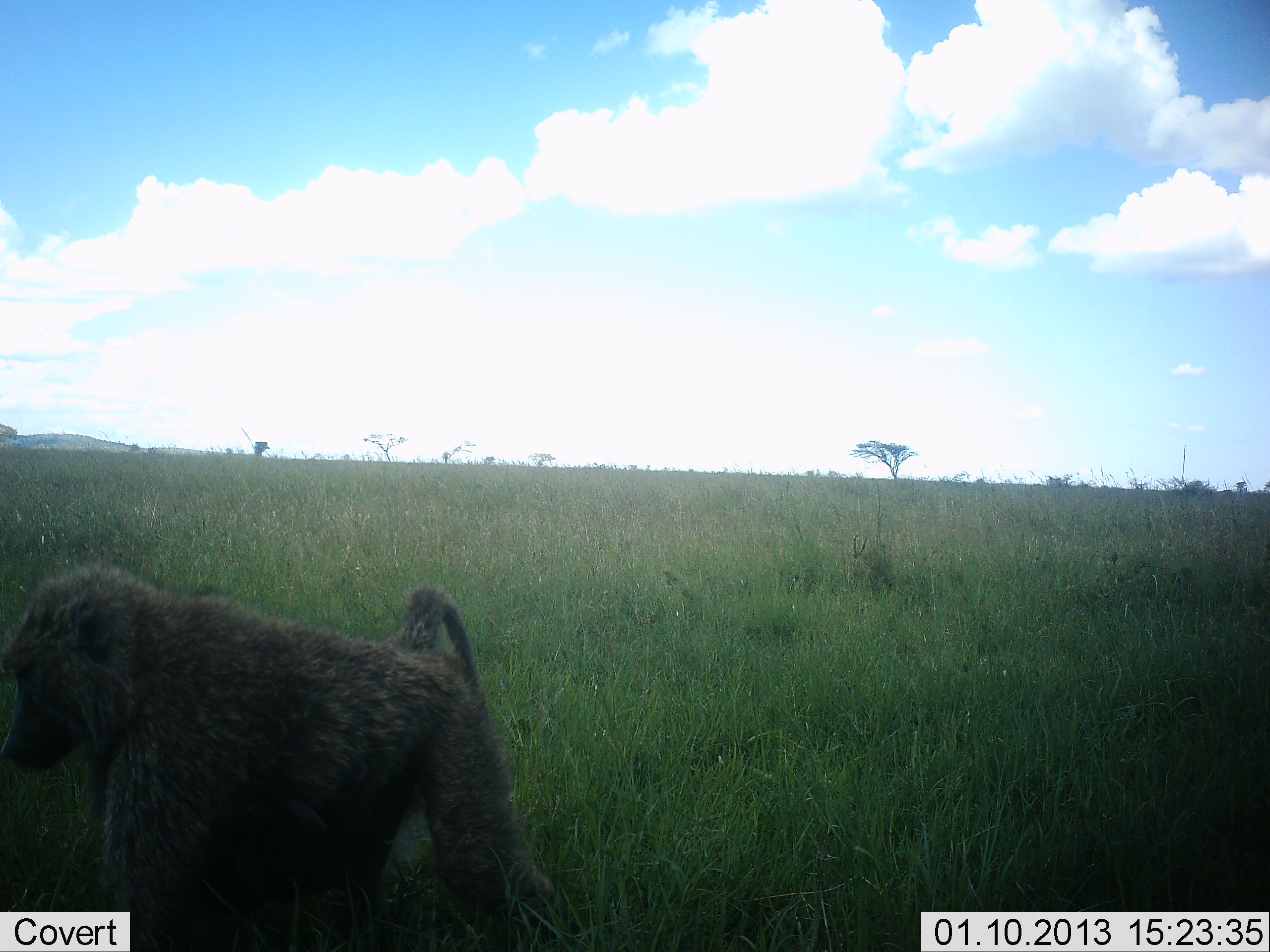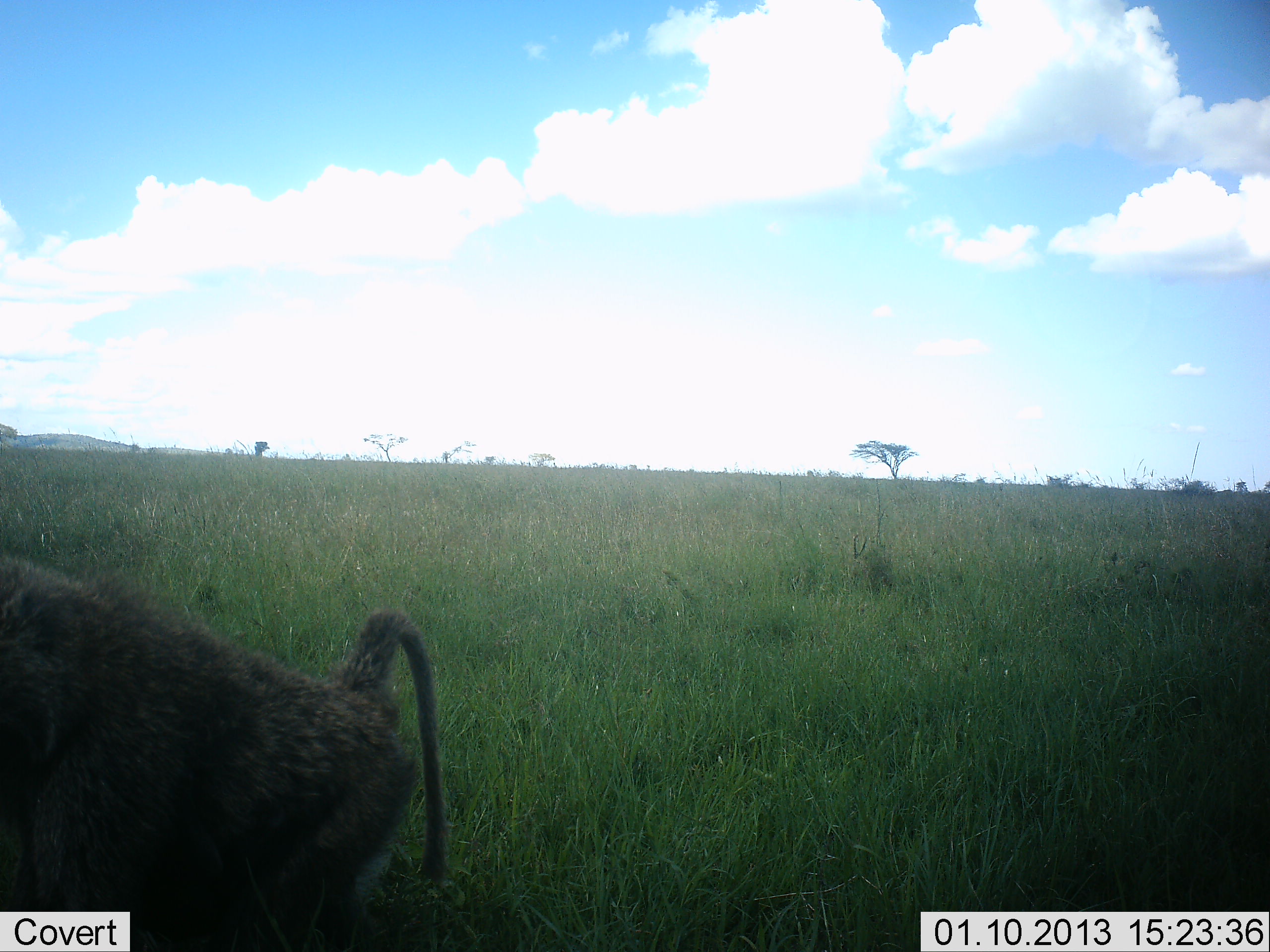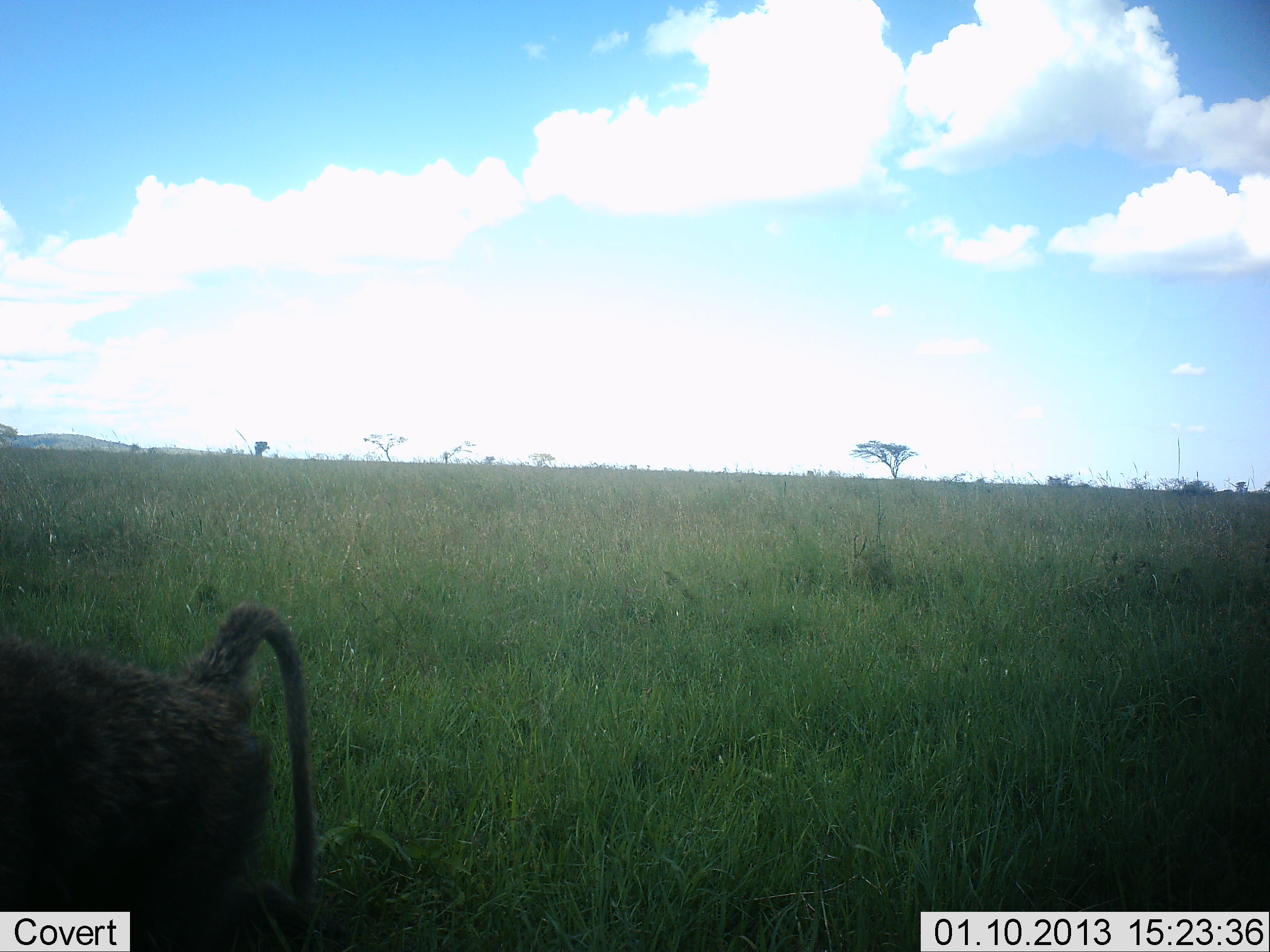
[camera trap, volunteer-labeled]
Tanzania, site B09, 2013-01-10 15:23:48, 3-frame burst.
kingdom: Animalia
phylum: Chordata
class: Mammalia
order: Primates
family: Cercopithecidae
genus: Papio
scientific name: Papio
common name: baboon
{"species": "baboon (Papio)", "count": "1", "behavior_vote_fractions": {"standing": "4%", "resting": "0%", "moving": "96%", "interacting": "0%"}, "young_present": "0%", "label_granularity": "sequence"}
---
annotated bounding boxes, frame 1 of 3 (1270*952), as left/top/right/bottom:
animal: 0/567/563/952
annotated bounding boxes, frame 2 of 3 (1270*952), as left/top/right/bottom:
animal: 0/548/447/952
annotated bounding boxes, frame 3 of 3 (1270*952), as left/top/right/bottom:
animal: 0/604/318/952